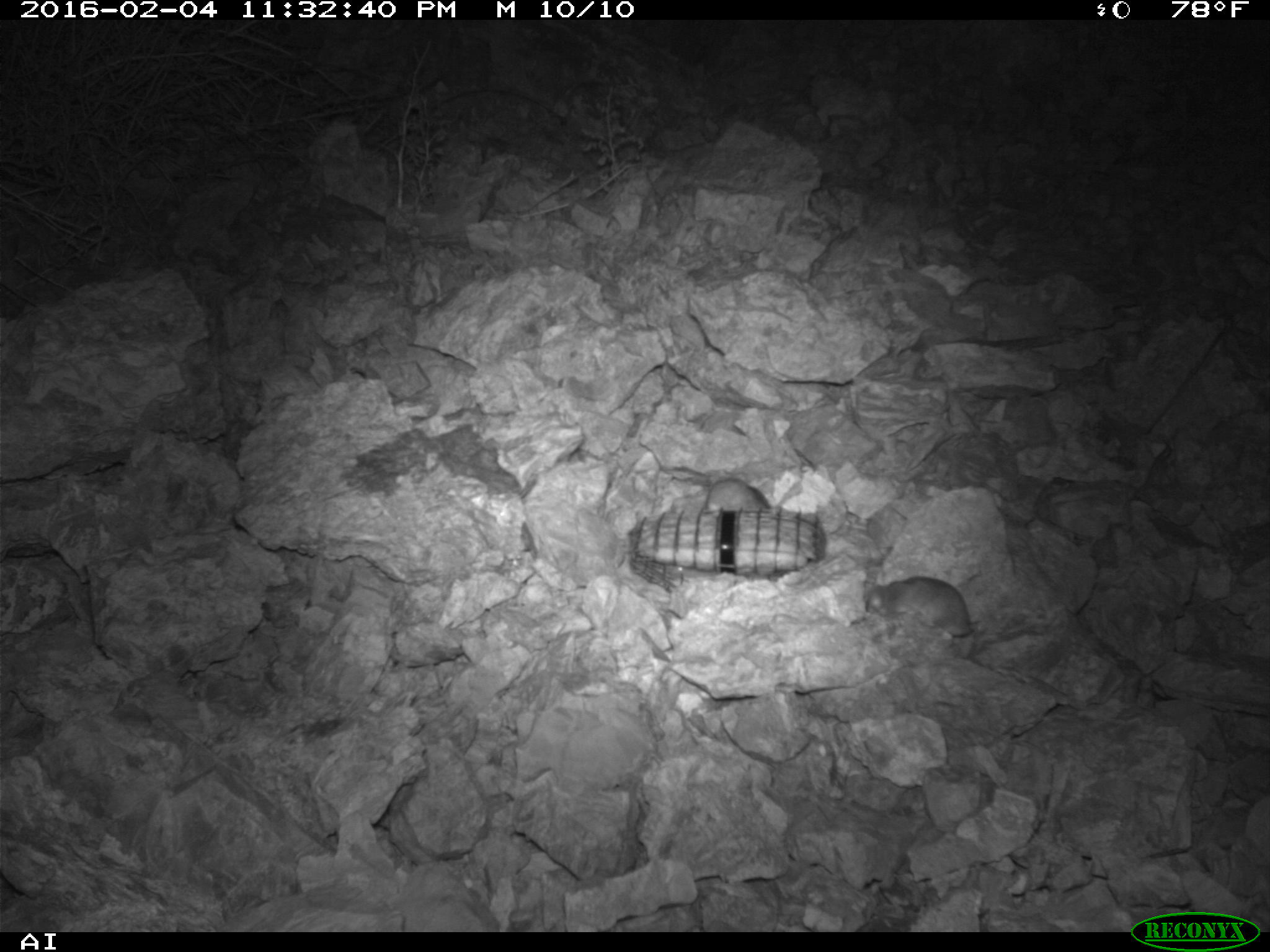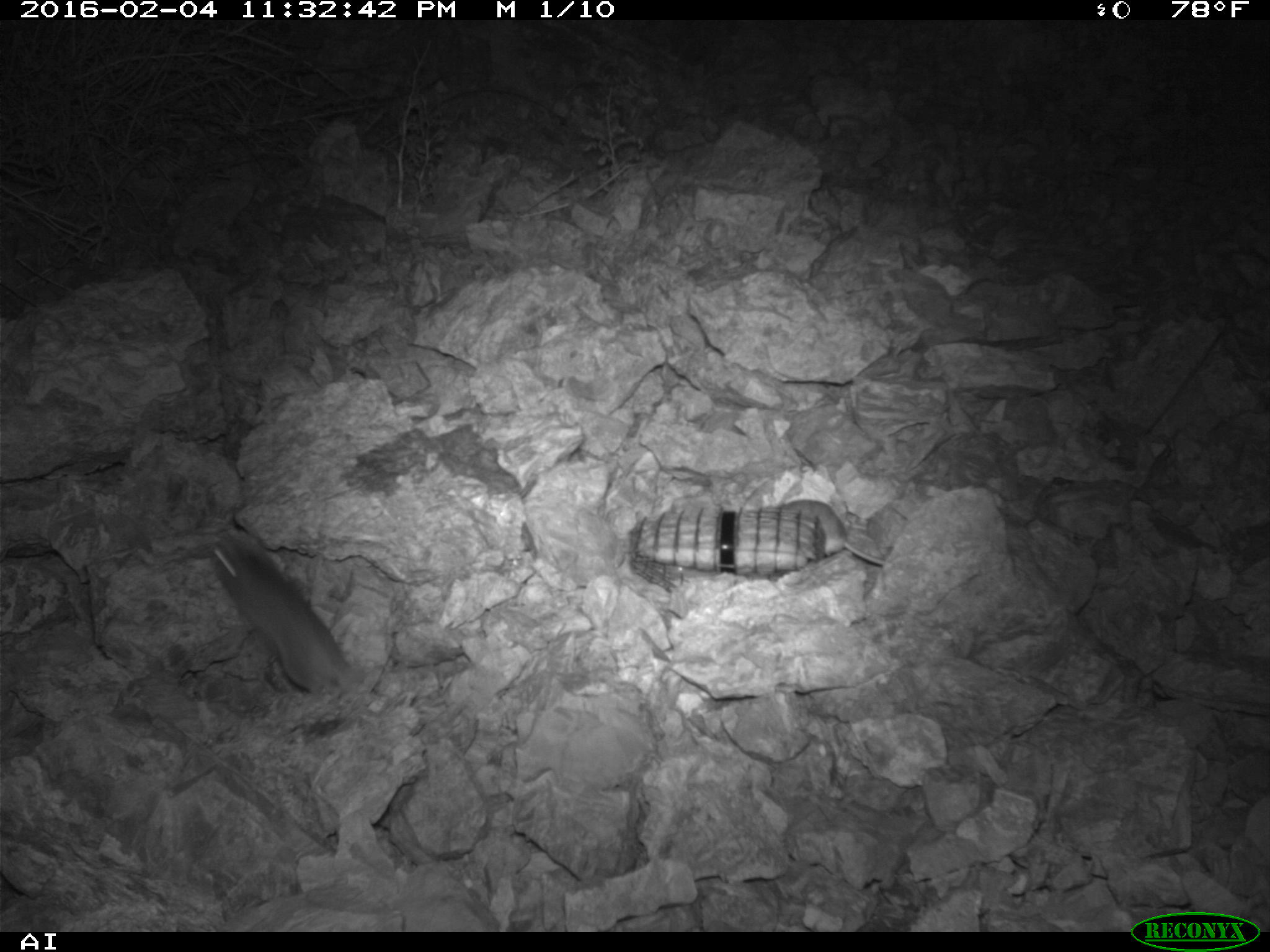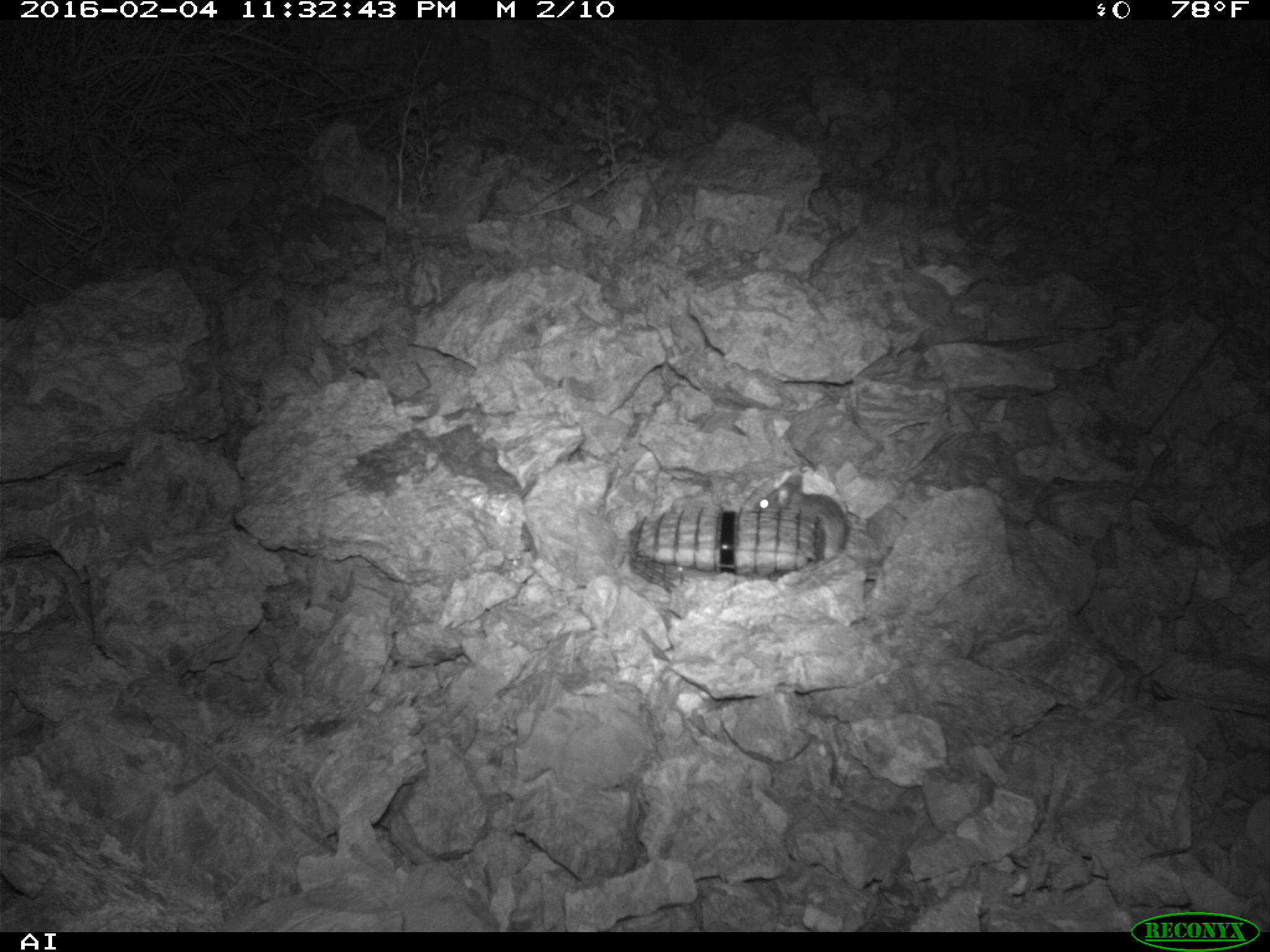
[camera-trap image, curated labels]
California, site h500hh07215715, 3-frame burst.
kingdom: Animalia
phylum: Chordata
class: Mammalia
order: Rodentia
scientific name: Rodentia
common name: rodent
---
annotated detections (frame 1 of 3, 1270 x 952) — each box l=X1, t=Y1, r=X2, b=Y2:
rodent: l=865, t=574, r=986, b=648; l=698, t=477, r=782, b=515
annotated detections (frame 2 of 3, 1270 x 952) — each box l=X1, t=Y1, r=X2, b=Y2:
rodent: l=211, t=537, r=352, b=696; l=783, t=500, r=885, b=565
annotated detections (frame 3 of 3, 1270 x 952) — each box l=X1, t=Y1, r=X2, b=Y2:
rodent: l=753, t=473, r=849, b=559